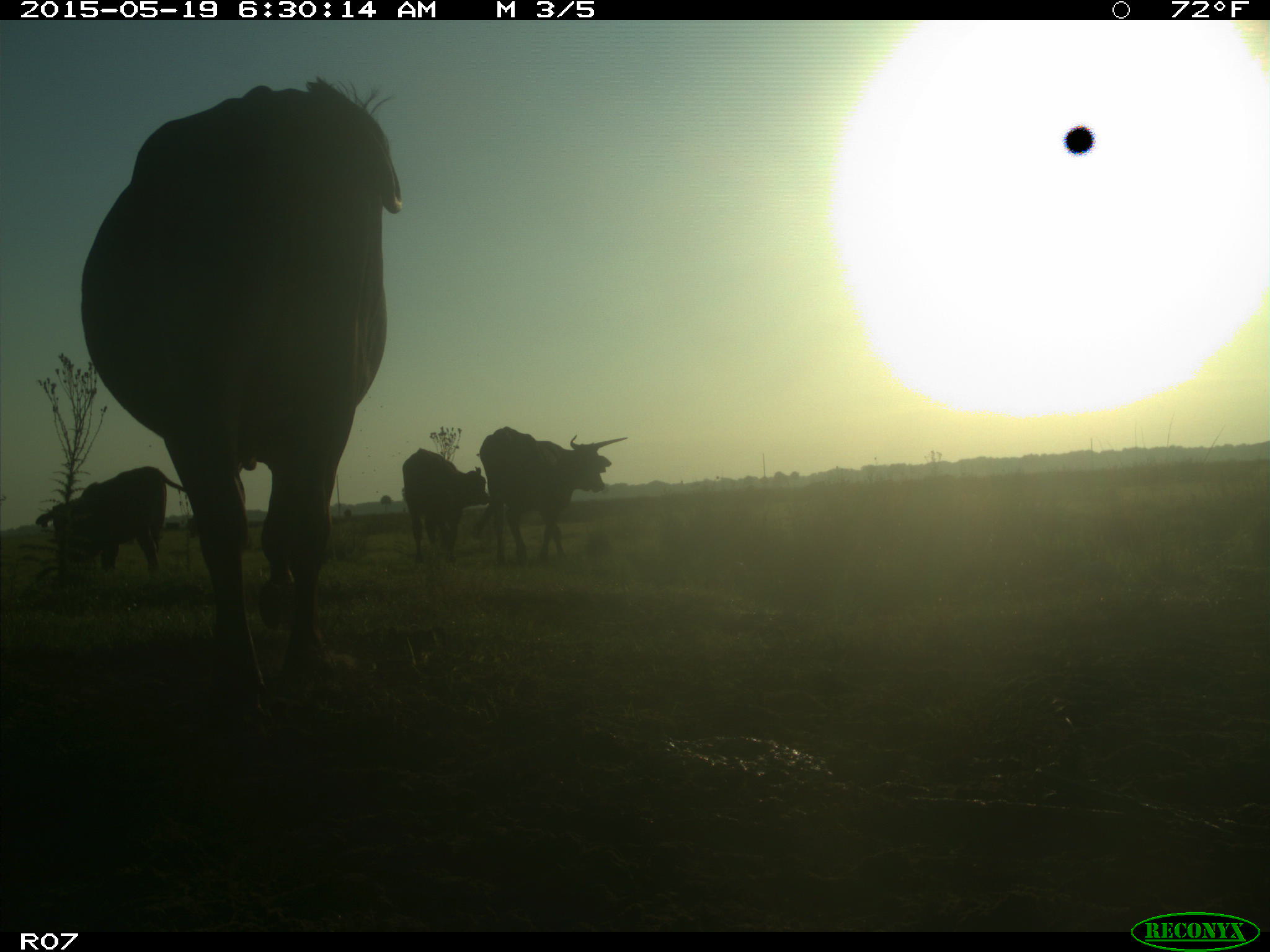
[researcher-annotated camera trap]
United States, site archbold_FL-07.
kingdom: Animalia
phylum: Chordata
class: Mammalia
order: Artiodactyla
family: Bovidae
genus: Bos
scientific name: Bos taurus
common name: domestic cow